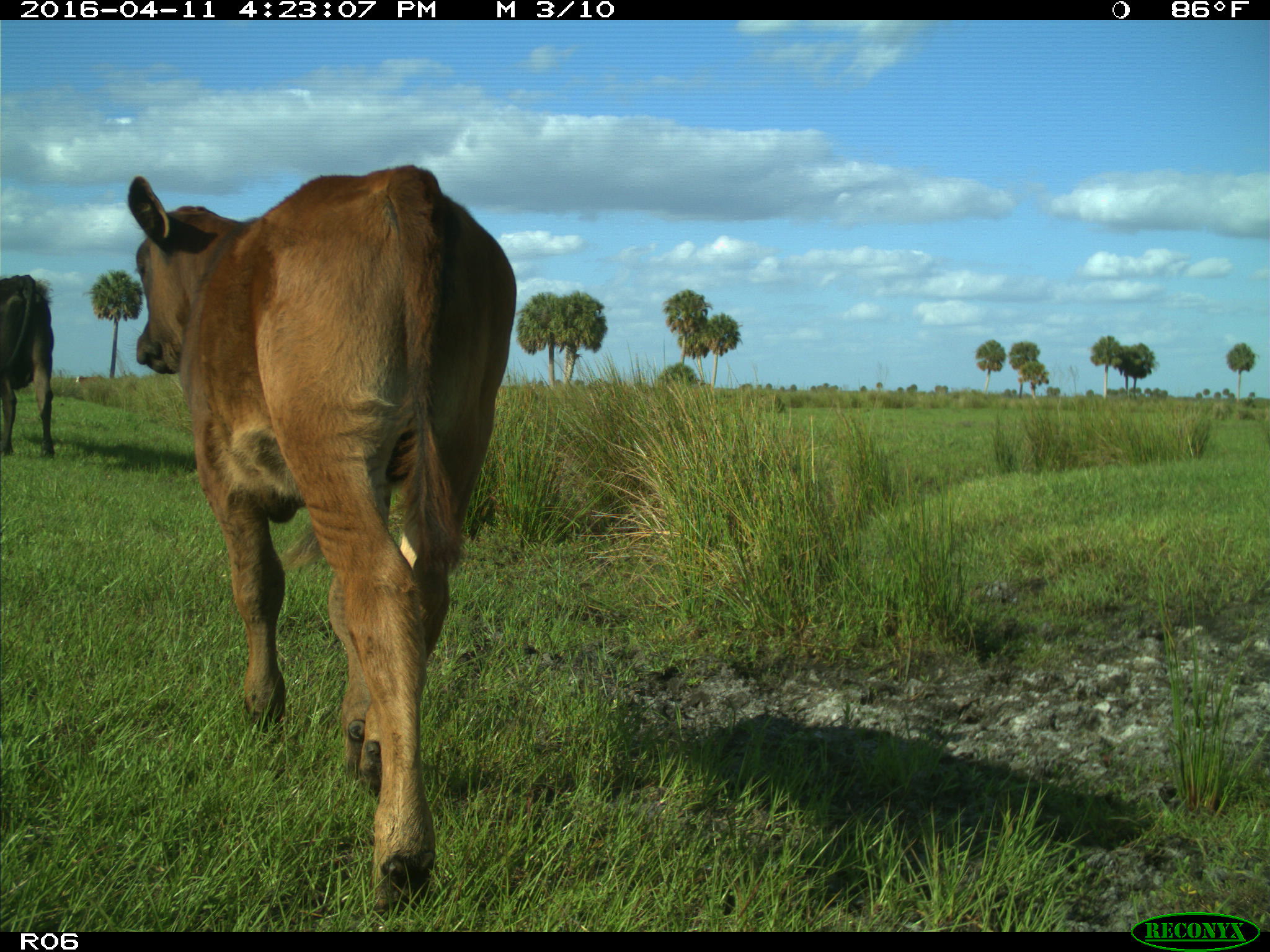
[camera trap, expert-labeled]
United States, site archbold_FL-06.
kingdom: Animalia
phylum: Chordata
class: Mammalia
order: Artiodactyla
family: Bovidae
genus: Bos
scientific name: Bos taurus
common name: domestic cow